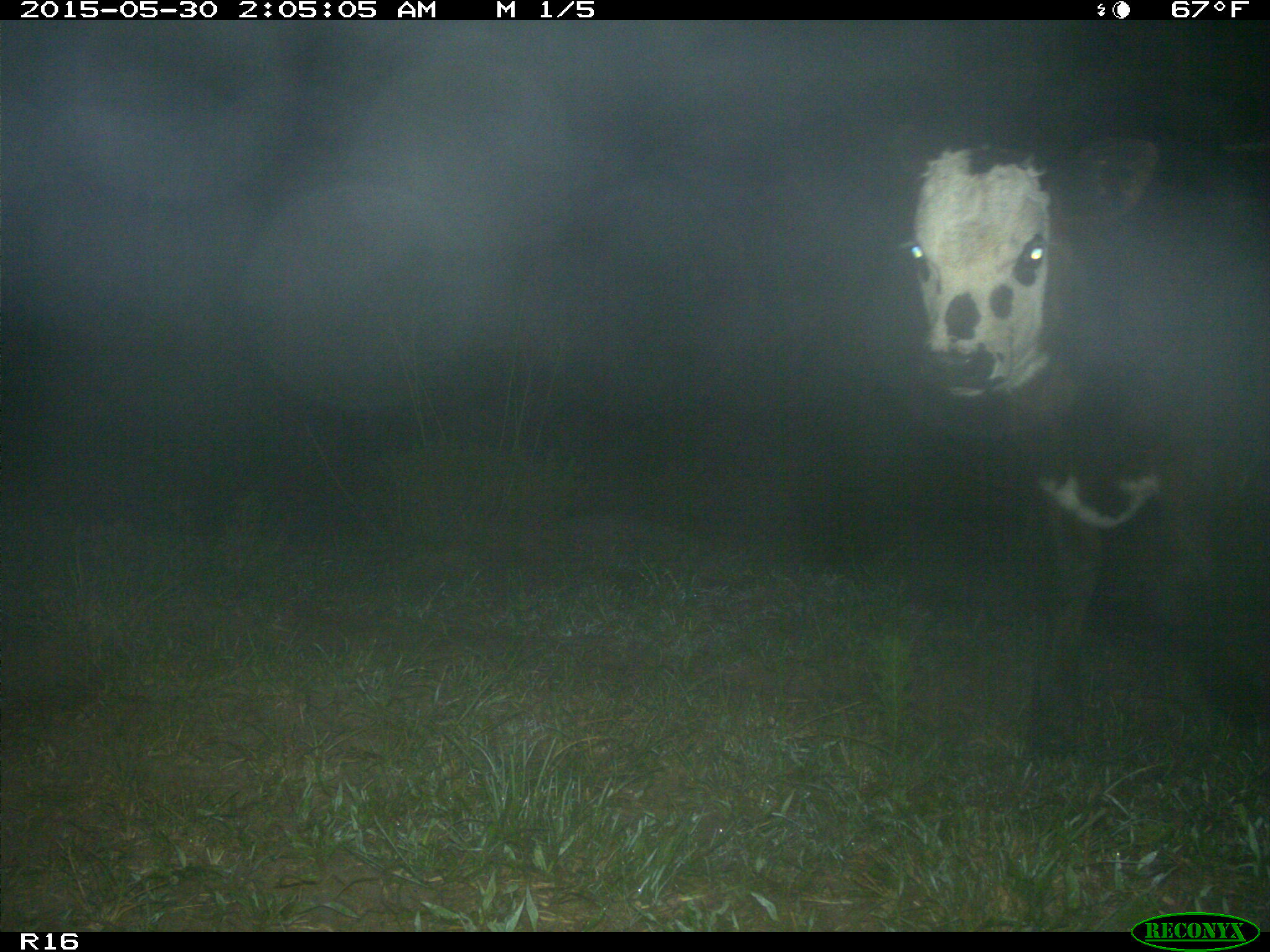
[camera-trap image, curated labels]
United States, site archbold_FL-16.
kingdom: Animalia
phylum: Chordata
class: Mammalia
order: Artiodactyla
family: Bovidae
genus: Bos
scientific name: Bos taurus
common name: domestic cow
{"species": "Bos taurus (domestic cow)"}